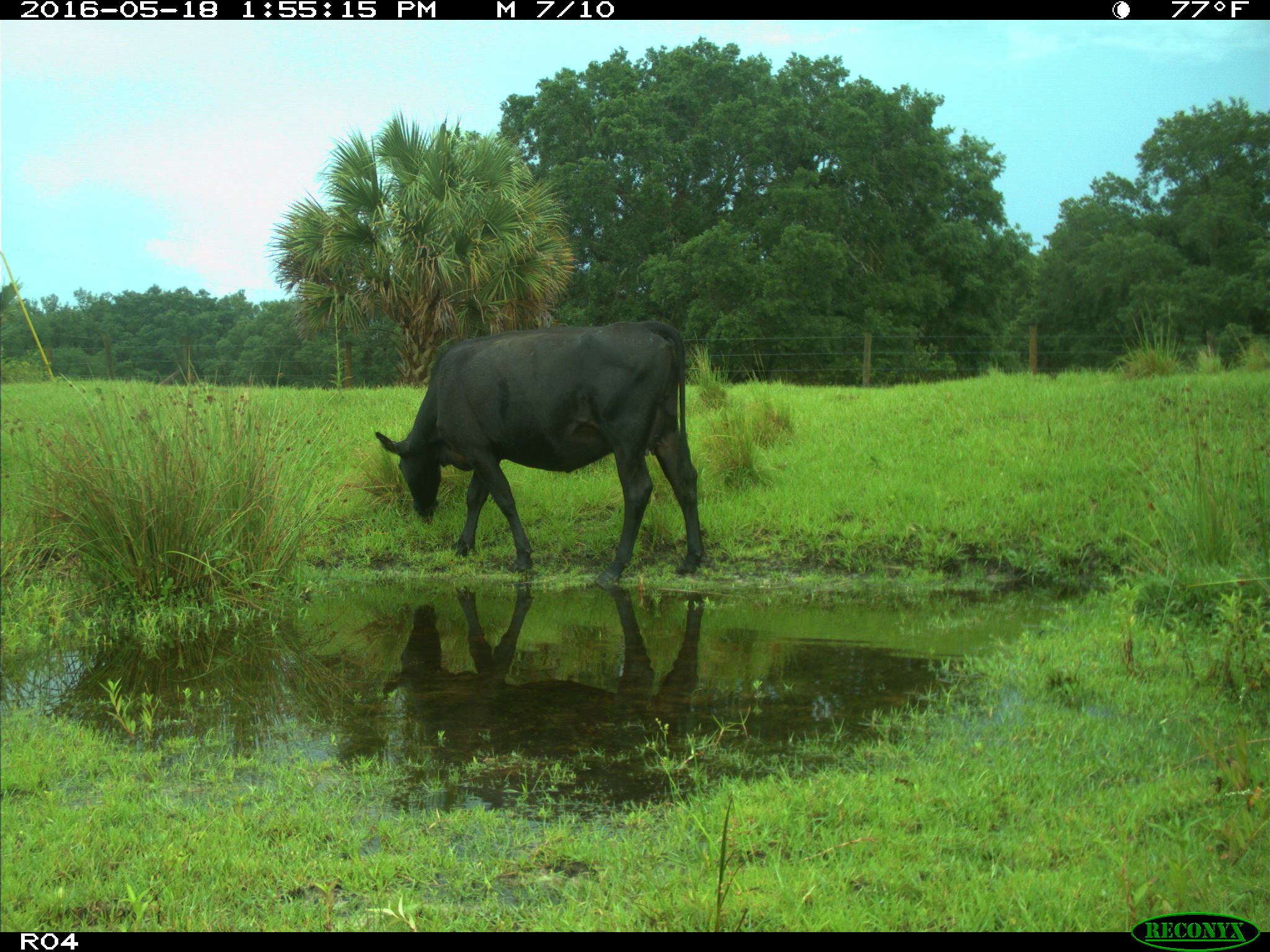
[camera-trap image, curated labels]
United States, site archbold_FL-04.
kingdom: Animalia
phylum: Chordata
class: Mammalia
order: Artiodactyla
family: Bovidae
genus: Bos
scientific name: Bos taurus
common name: domestic cow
Bos taurus (domestic cow).